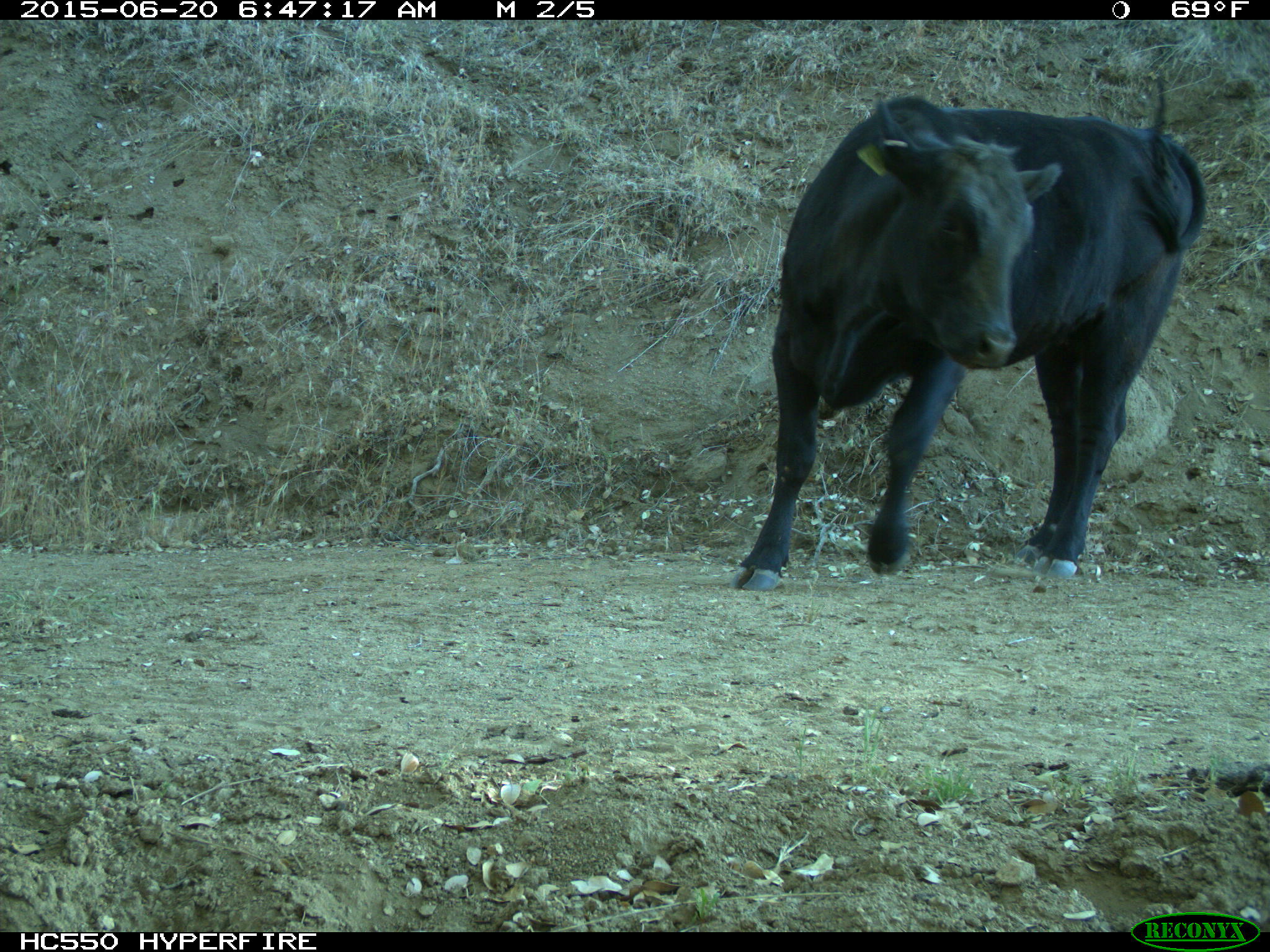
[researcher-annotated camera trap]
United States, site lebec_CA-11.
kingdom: Animalia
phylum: Chordata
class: Mammalia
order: Artiodactyla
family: Bovidae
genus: Bos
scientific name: Bos taurus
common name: domestic cow